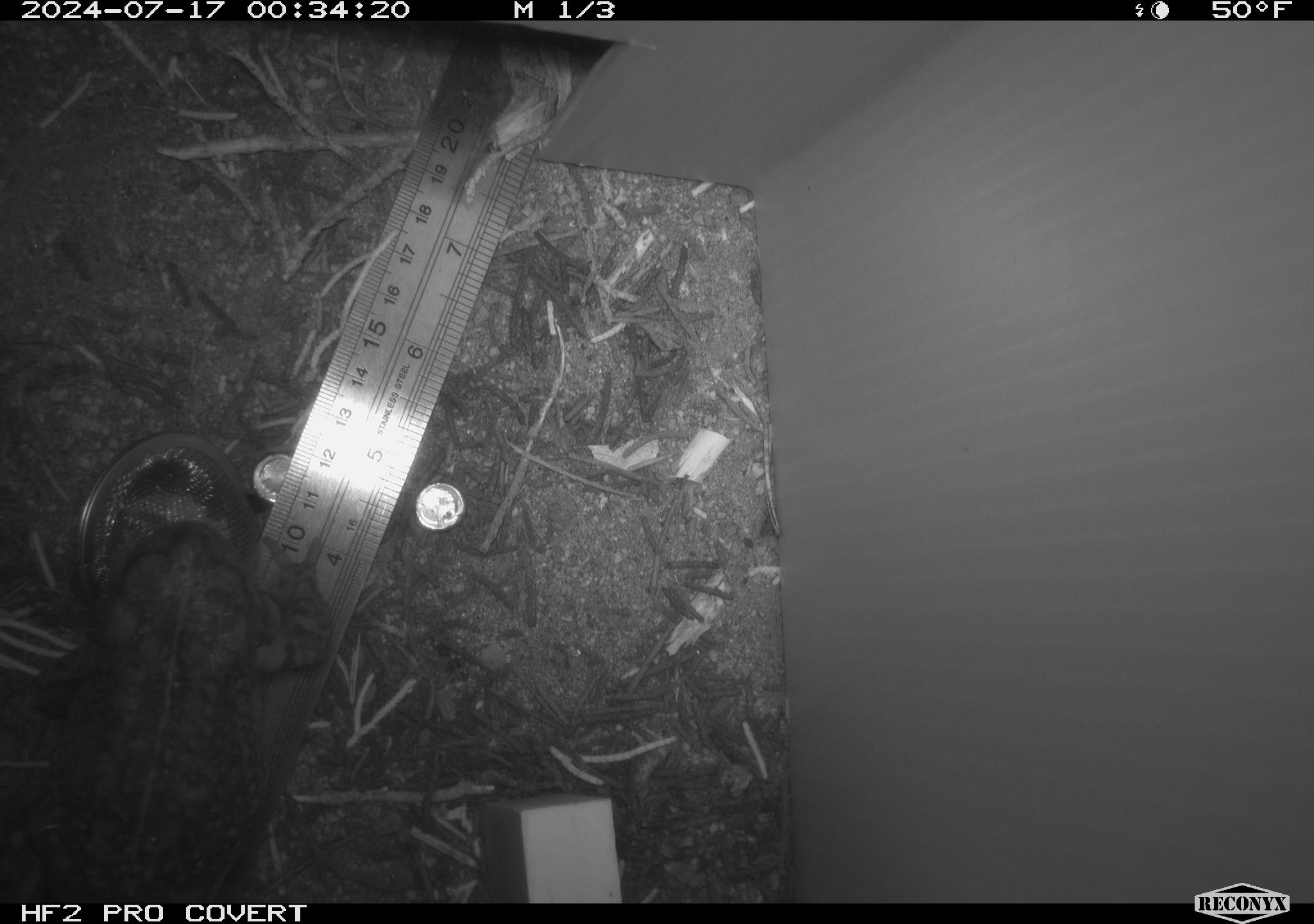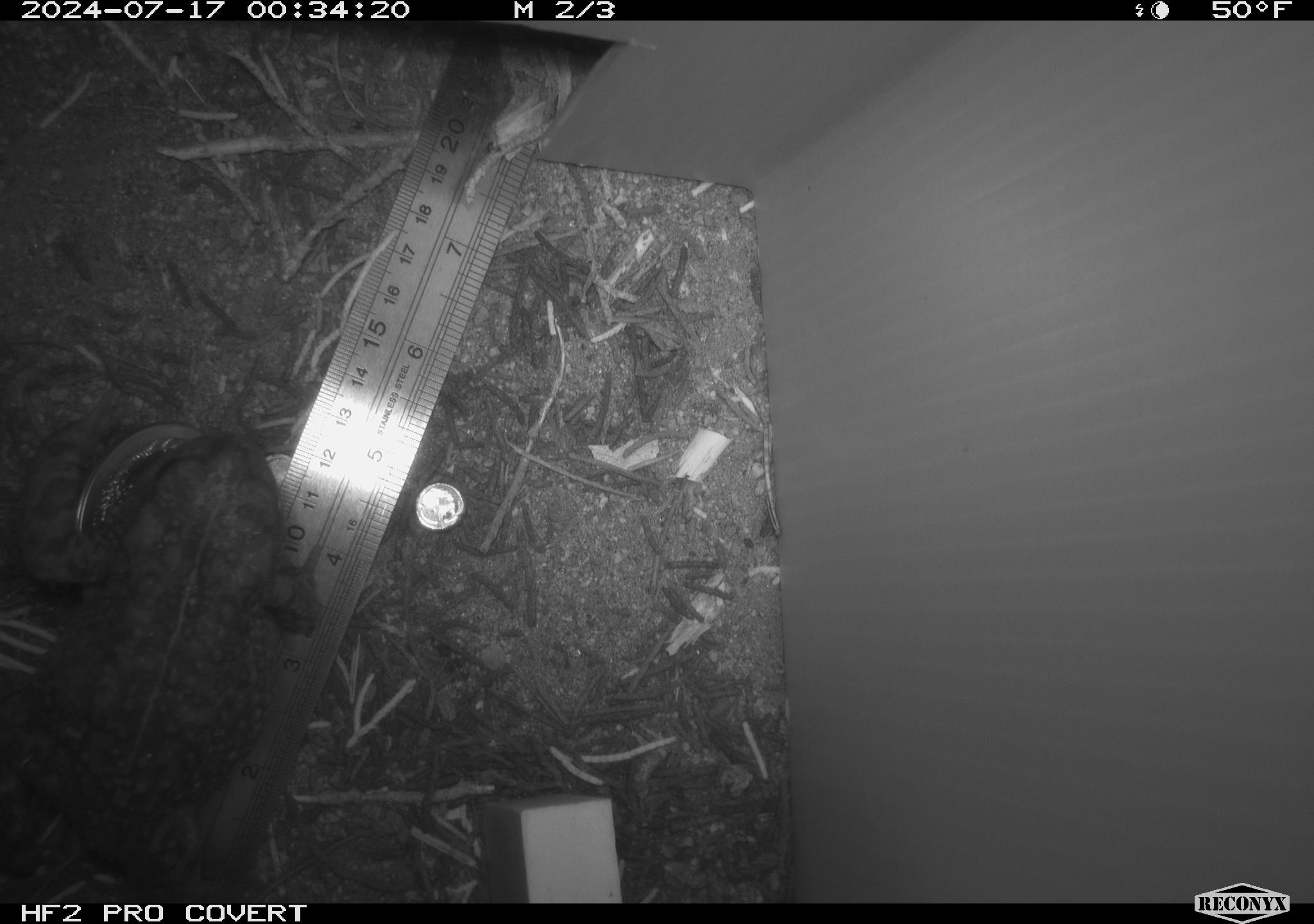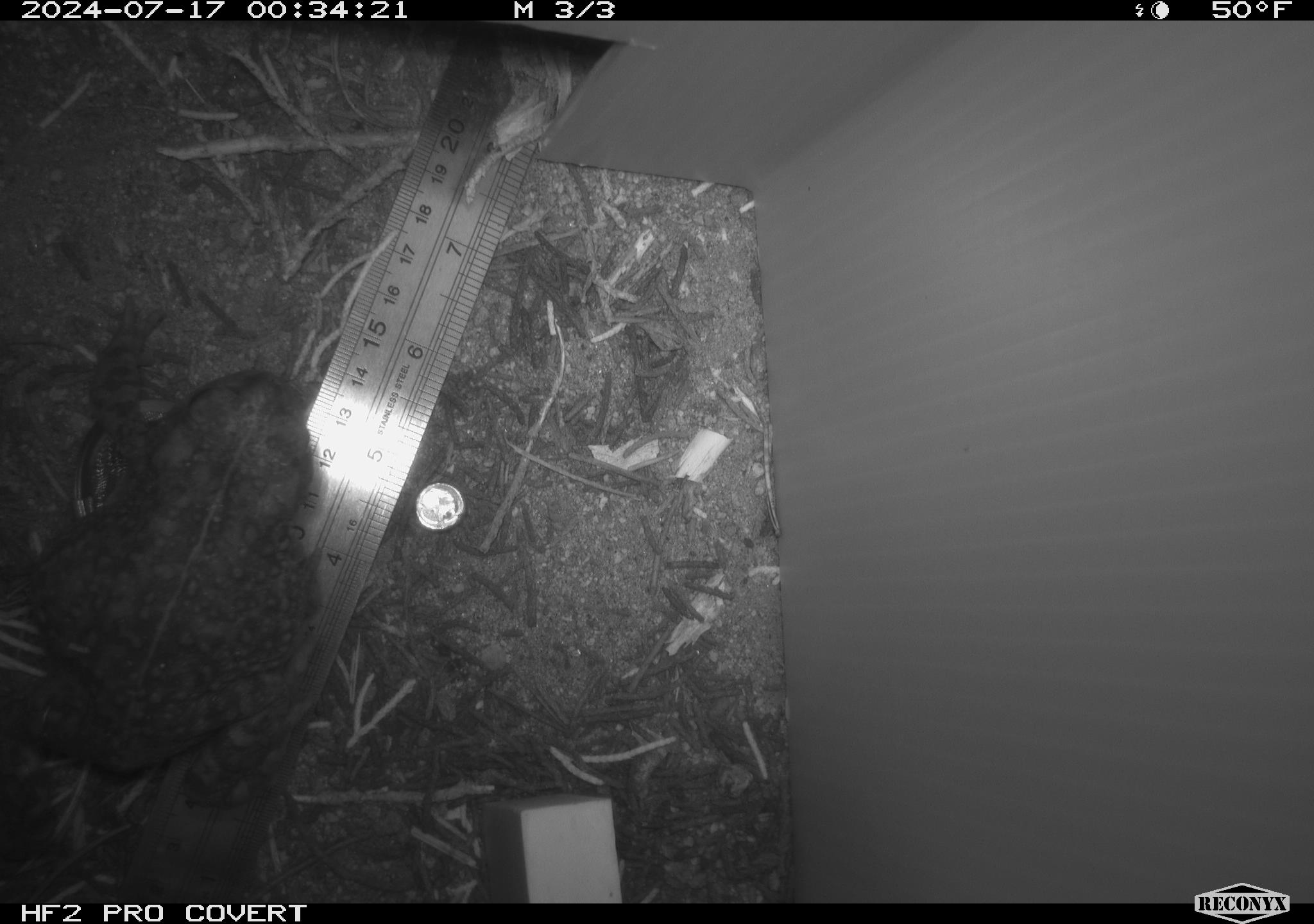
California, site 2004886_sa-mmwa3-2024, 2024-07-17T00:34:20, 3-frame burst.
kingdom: Animalia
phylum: Chordata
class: Amphibia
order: Anura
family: Bufonidae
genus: Anaxyrus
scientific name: Anaxyrus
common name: north american toads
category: anaxyrus species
Anaxyrus species (north american toads) (Anaxyrus).